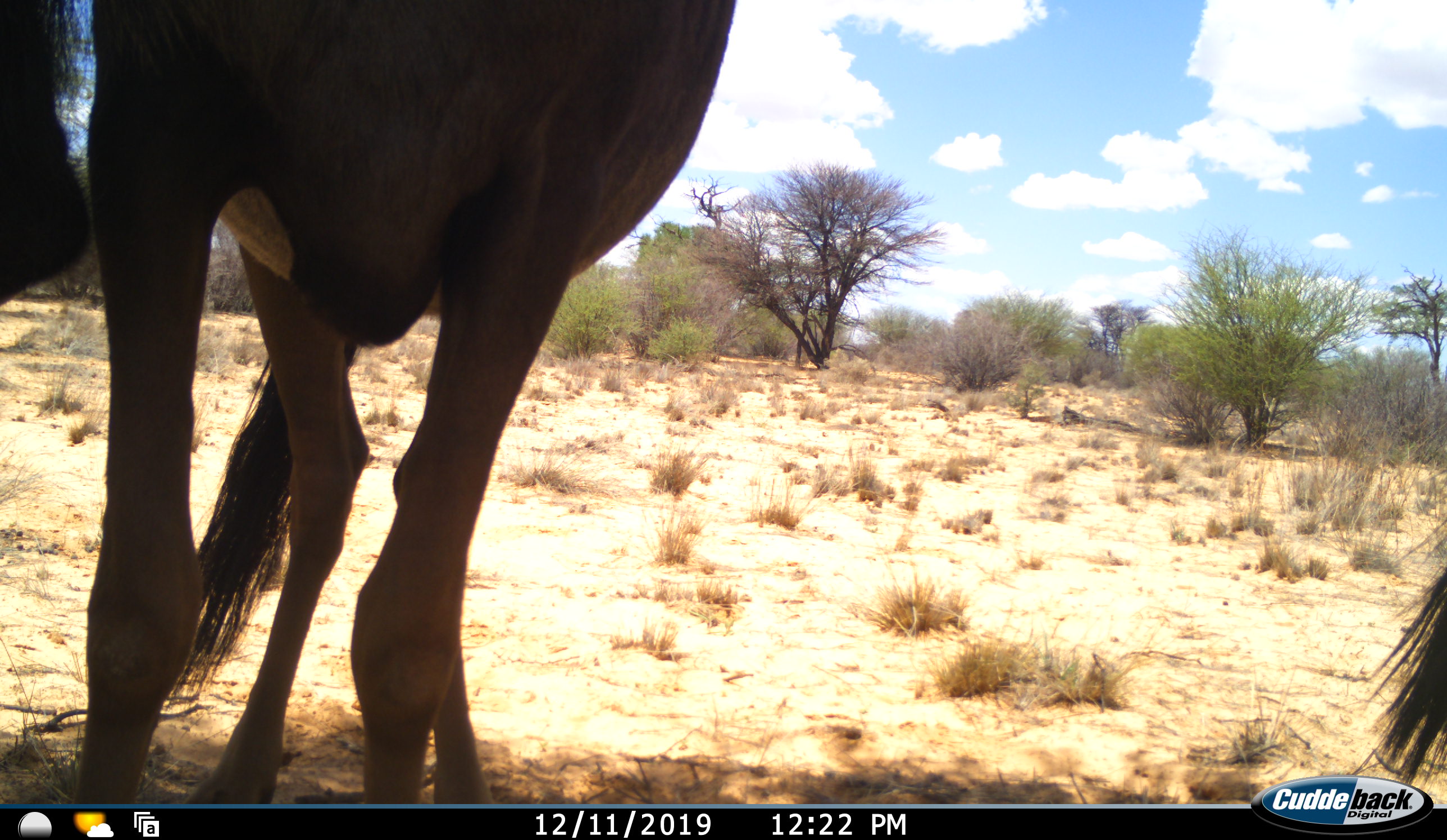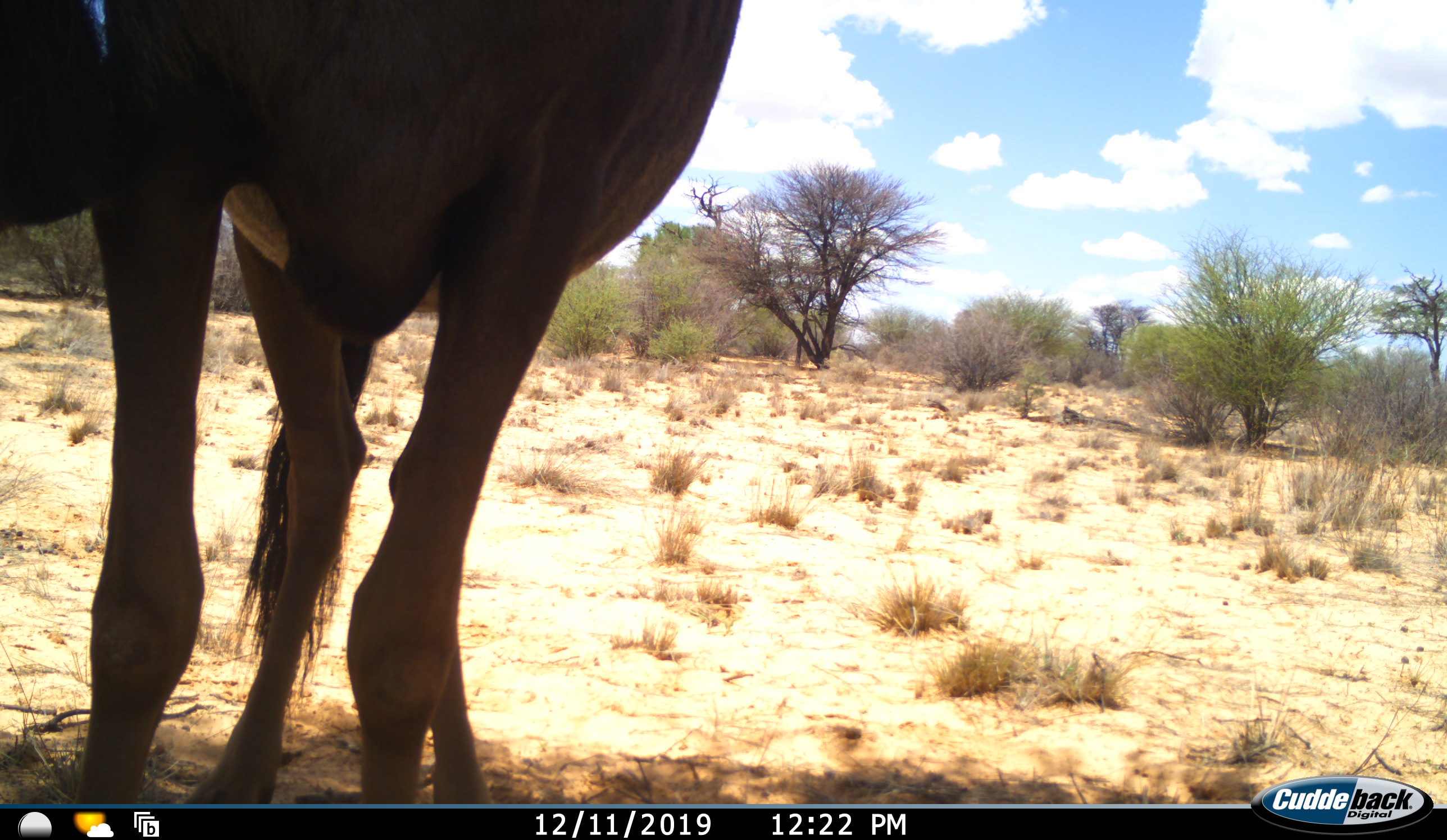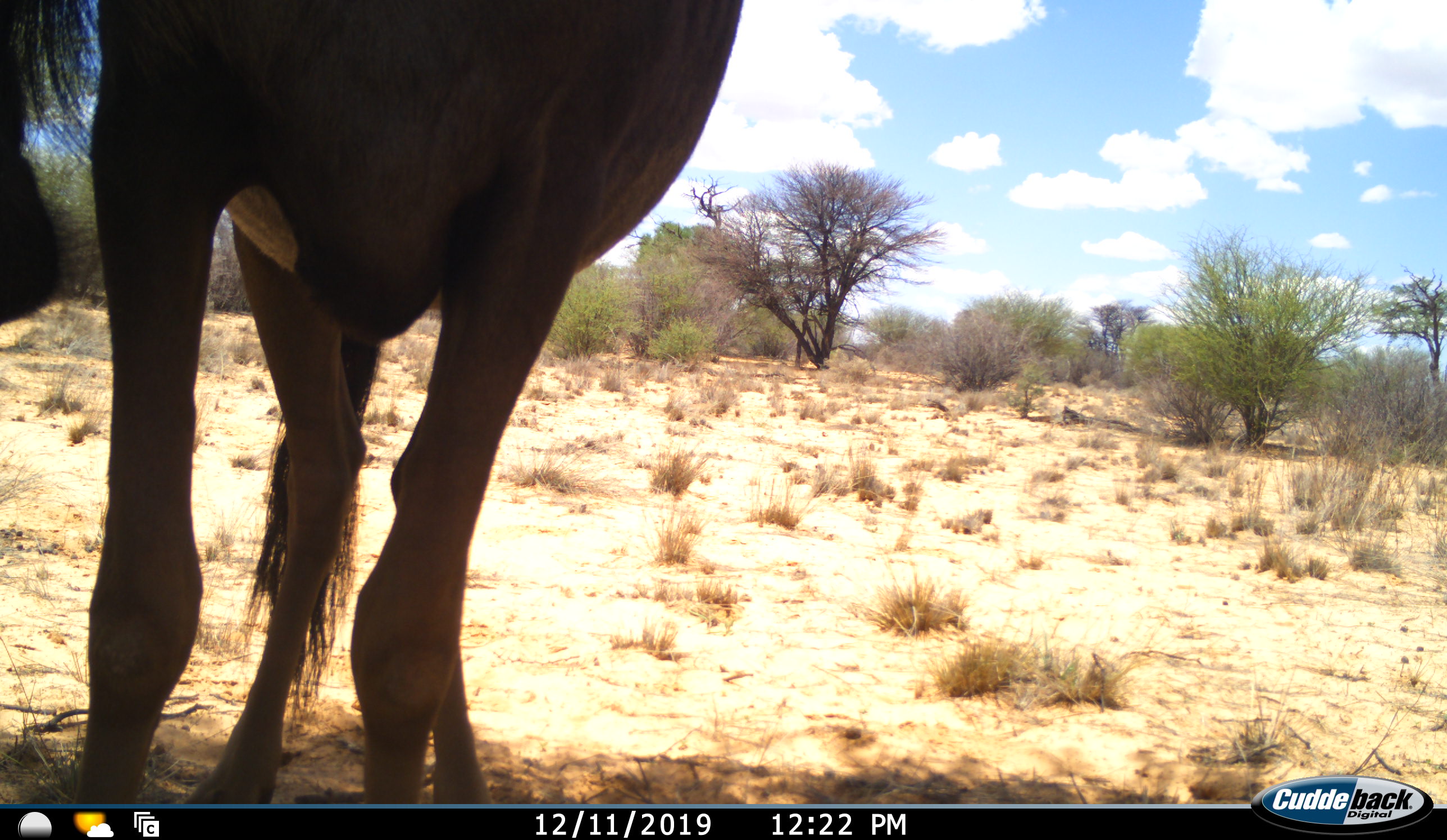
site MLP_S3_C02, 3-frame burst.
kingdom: Animalia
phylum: Chordata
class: Mammalia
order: Artiodactyla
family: Bovidae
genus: Connochaetes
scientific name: Connochaetes taurinus taurinus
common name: blue wildebeest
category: wildebeestblue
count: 2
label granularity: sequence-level